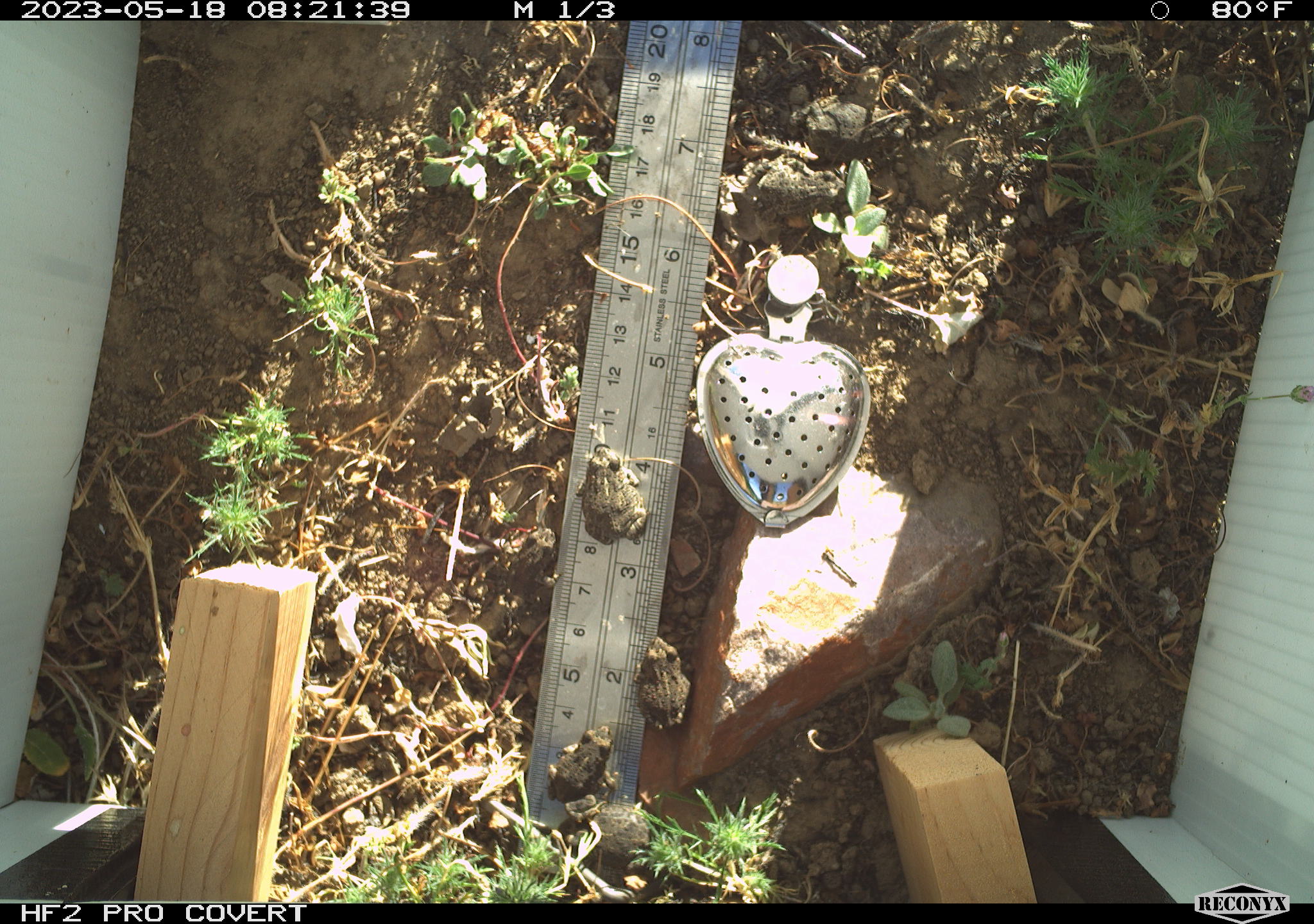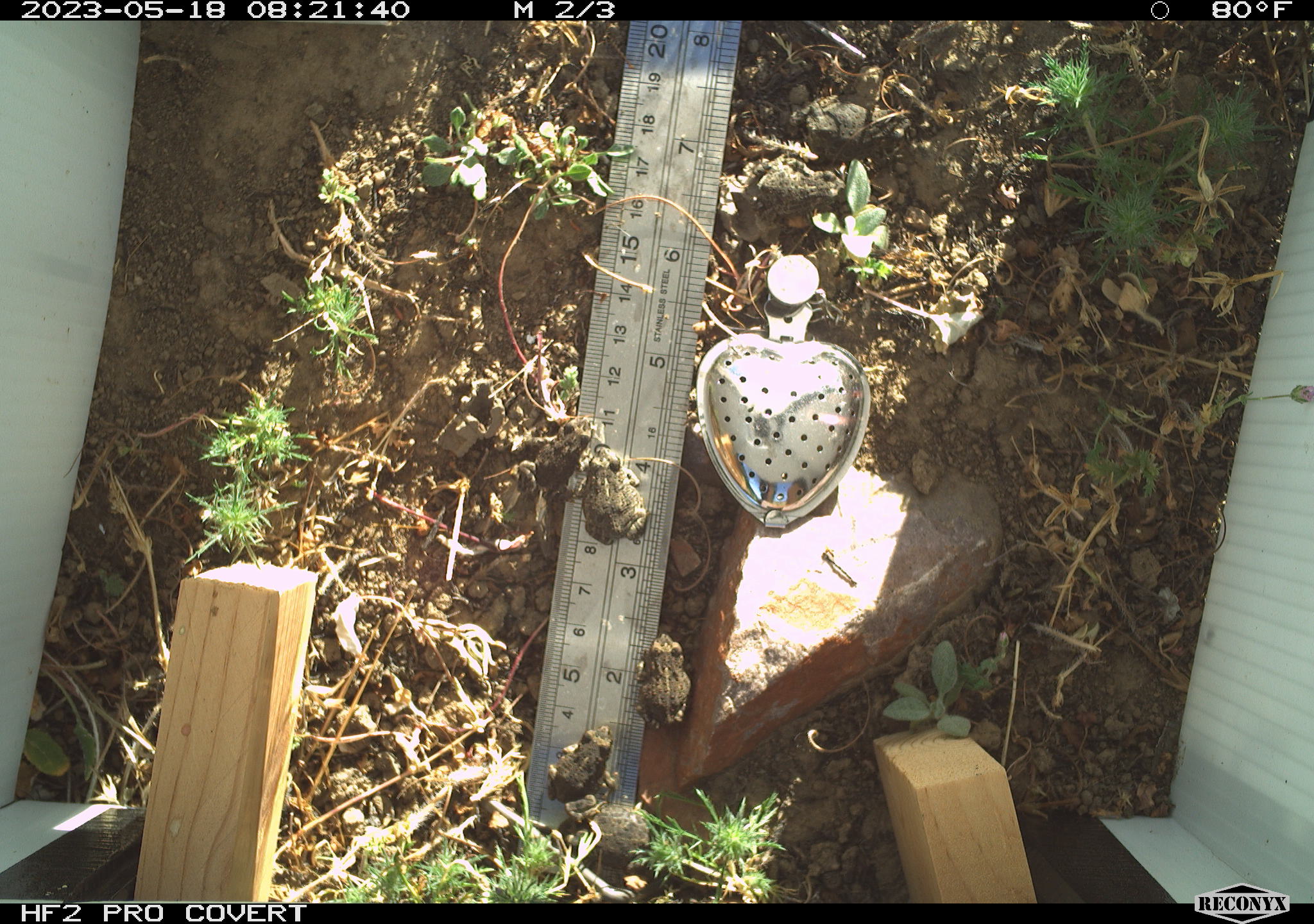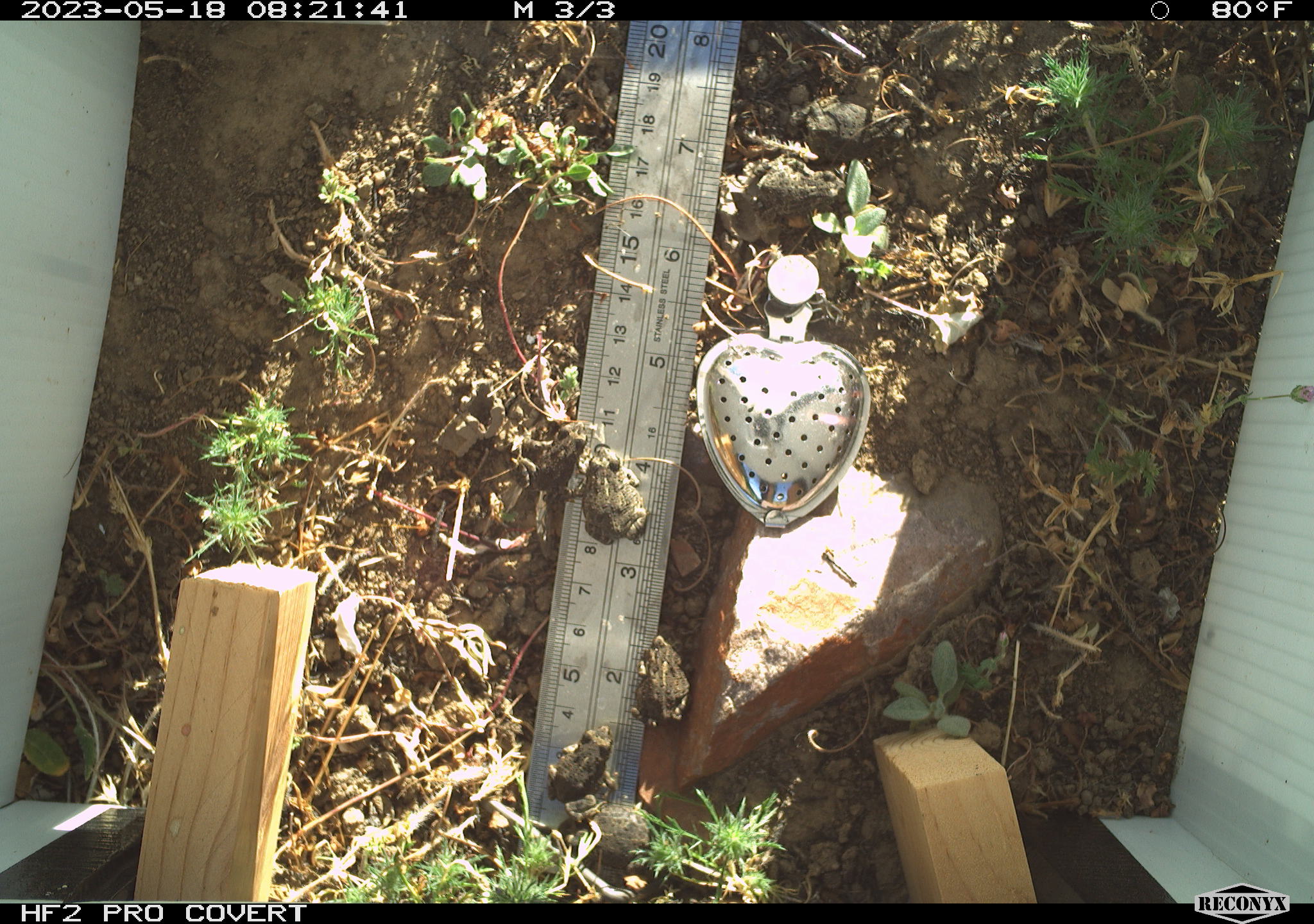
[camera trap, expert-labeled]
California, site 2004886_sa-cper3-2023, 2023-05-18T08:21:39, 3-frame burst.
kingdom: Animalia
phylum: Chordata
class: Amphibia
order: Anura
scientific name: Anura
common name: frogs